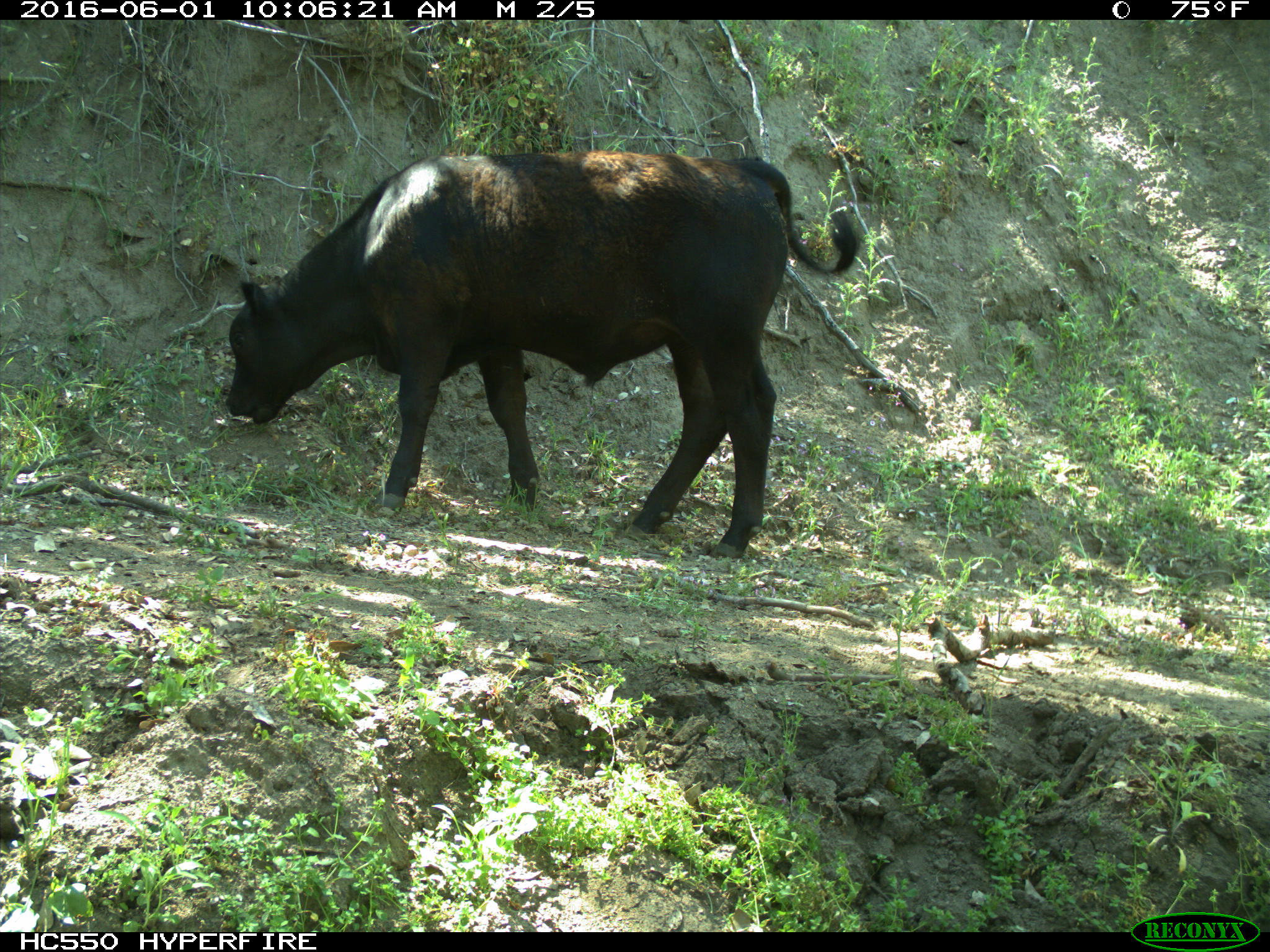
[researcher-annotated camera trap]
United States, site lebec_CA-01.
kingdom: Animalia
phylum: Chordata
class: Mammalia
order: Artiodactyla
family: Bovidae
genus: Bos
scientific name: Bos taurus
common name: domestic cow